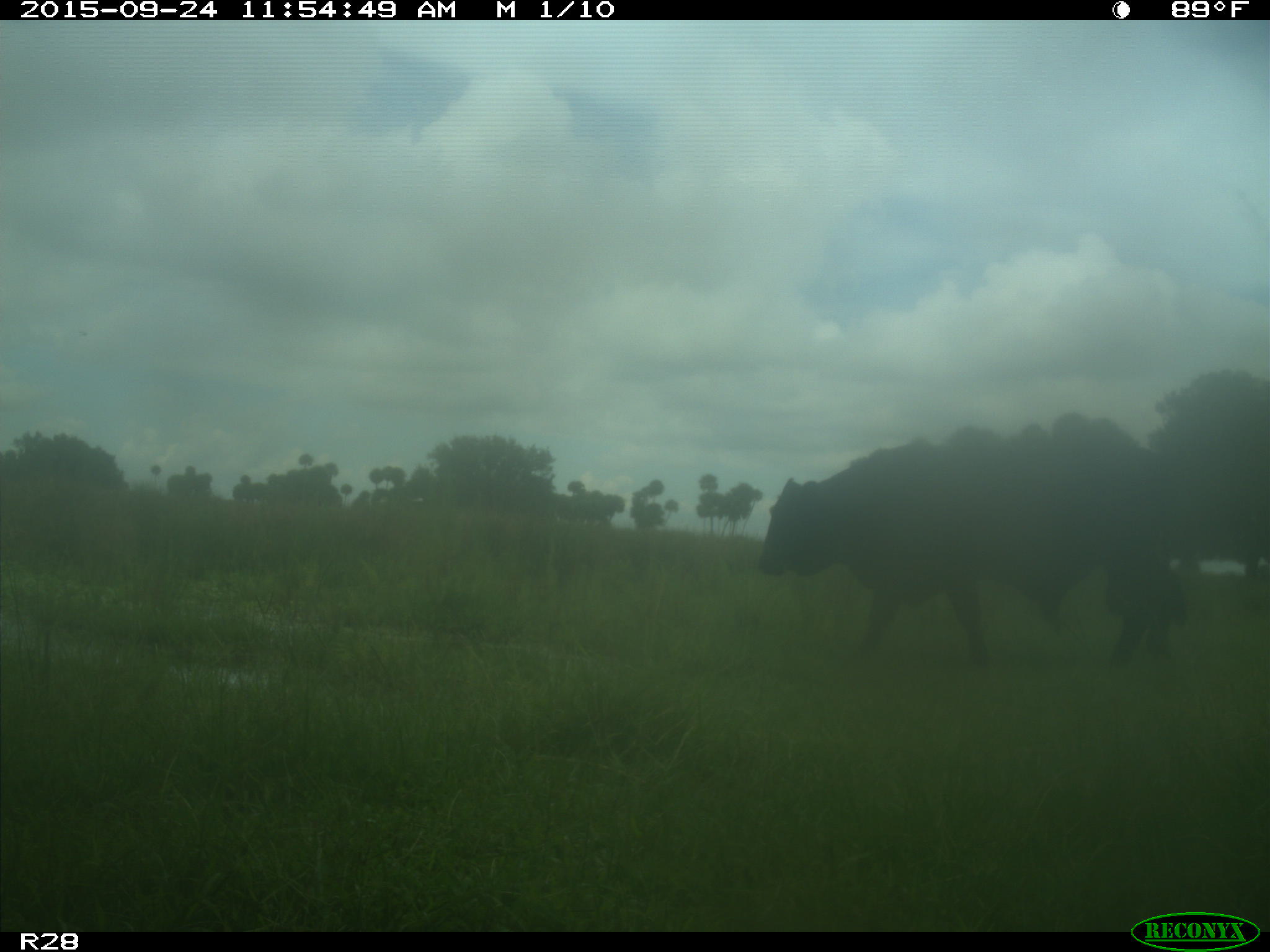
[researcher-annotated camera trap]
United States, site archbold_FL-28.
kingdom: Animalia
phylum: Chordata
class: Mammalia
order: Artiodactyla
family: Bovidae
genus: Bos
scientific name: Bos taurus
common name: domestic cow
Bos taurus (domestic cow).